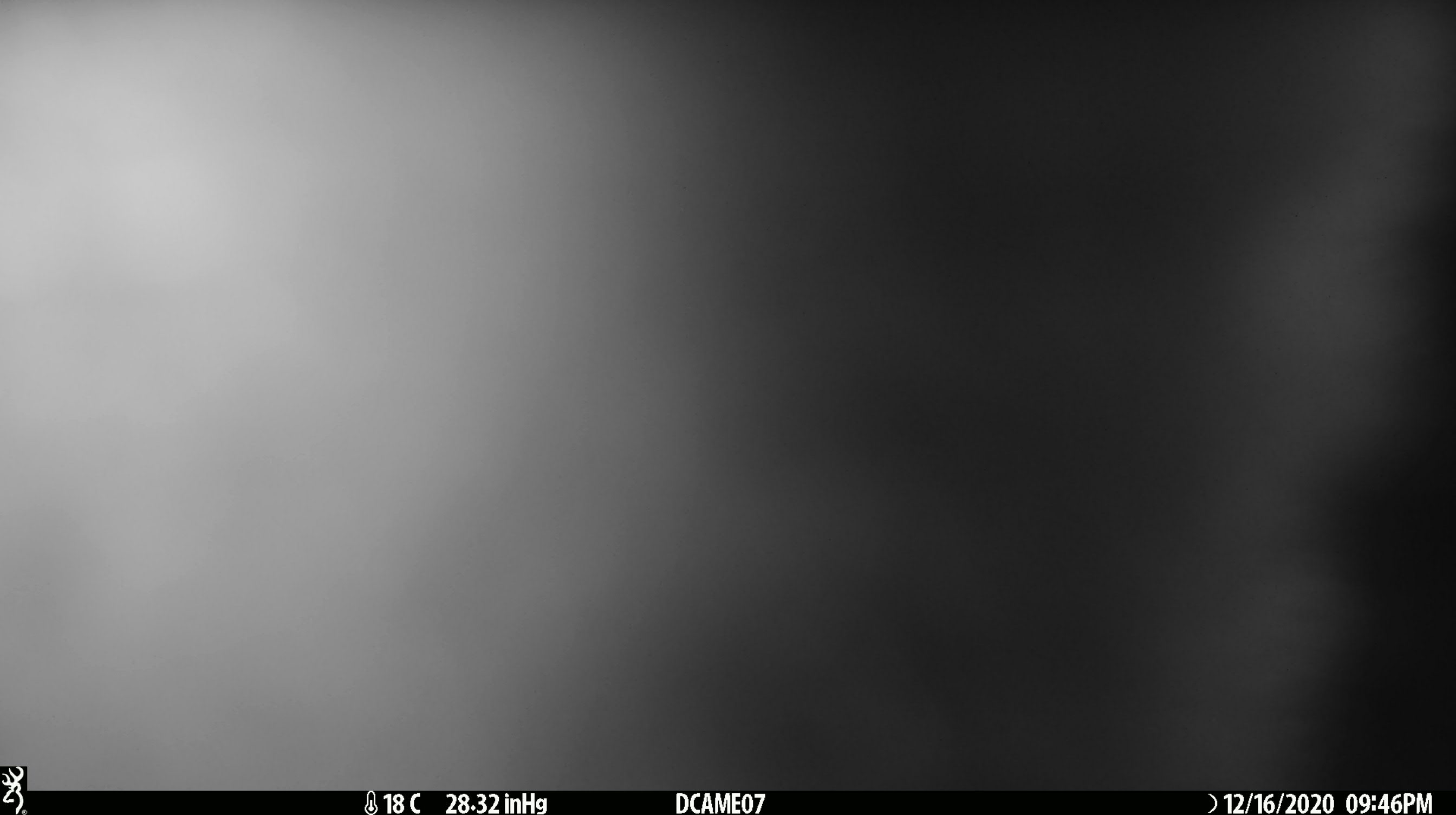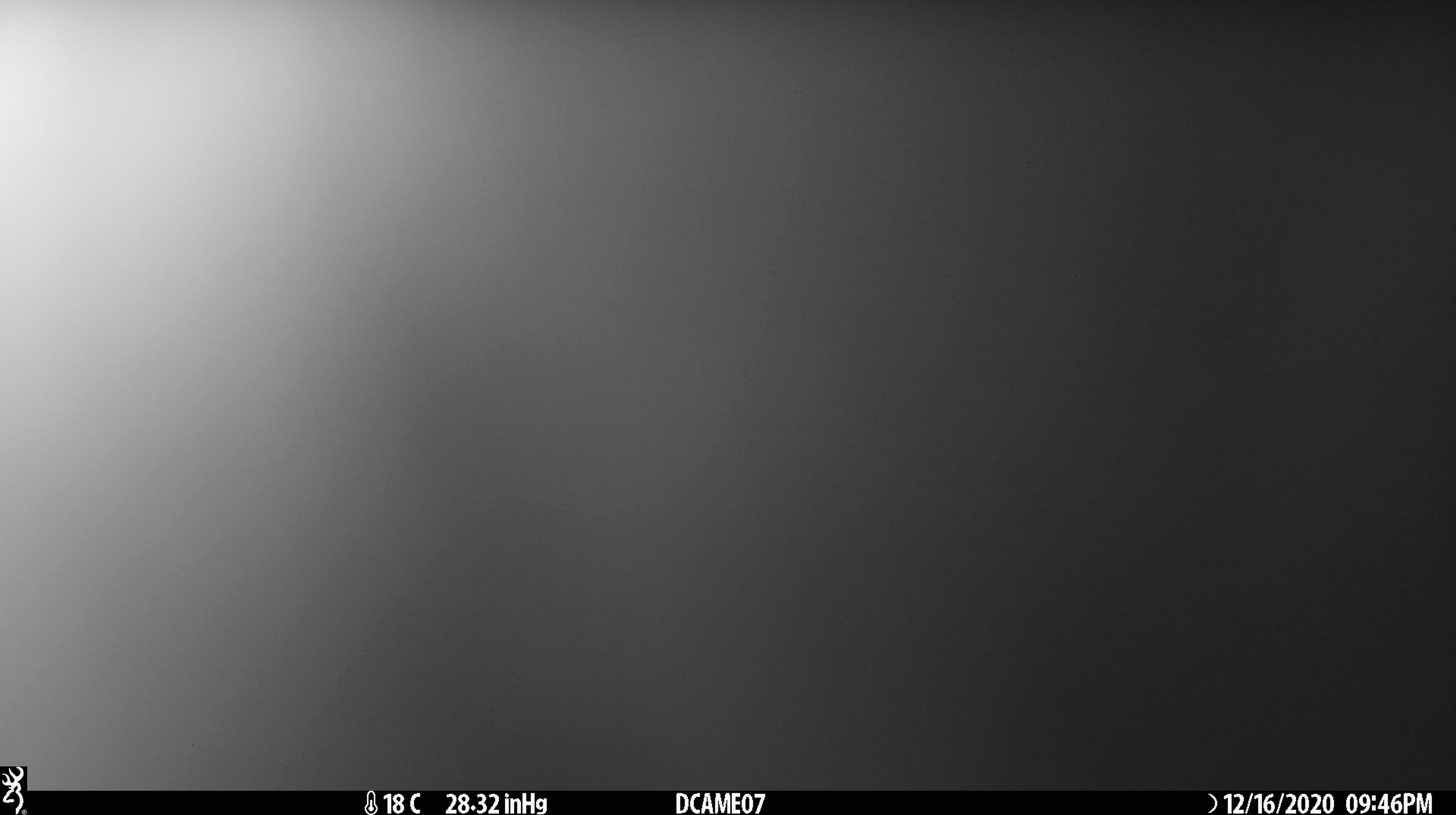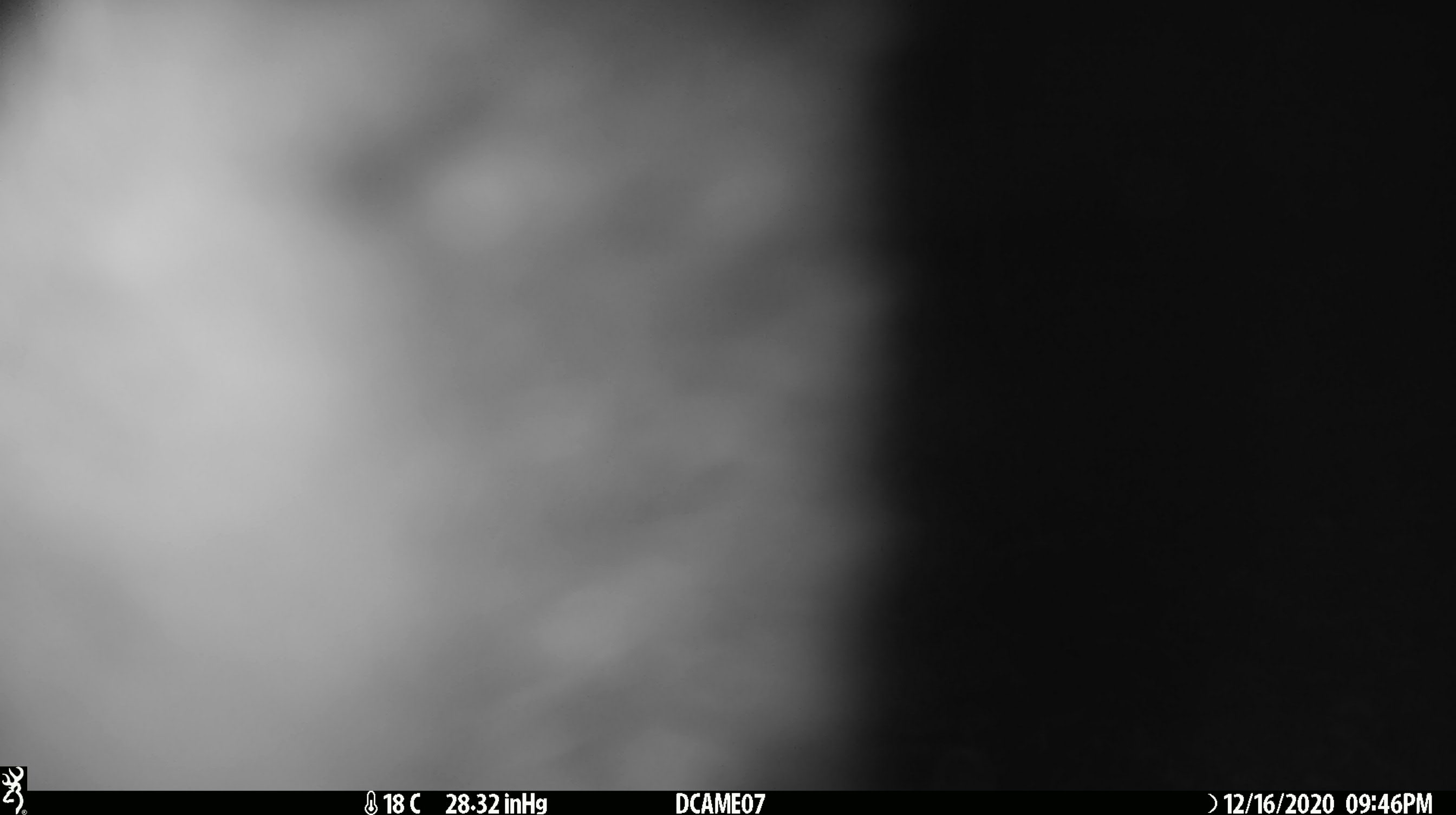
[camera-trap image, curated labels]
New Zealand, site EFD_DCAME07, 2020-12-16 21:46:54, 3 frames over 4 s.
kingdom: Animalia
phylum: Chordata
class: Mammalia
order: Diprotodontia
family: Phalangeridae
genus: Trichosurus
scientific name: Trichosurus vulpecula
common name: common brushtail possum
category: possum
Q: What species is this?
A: Possum (common brushtail possum) (Trichosurus vulpecula).